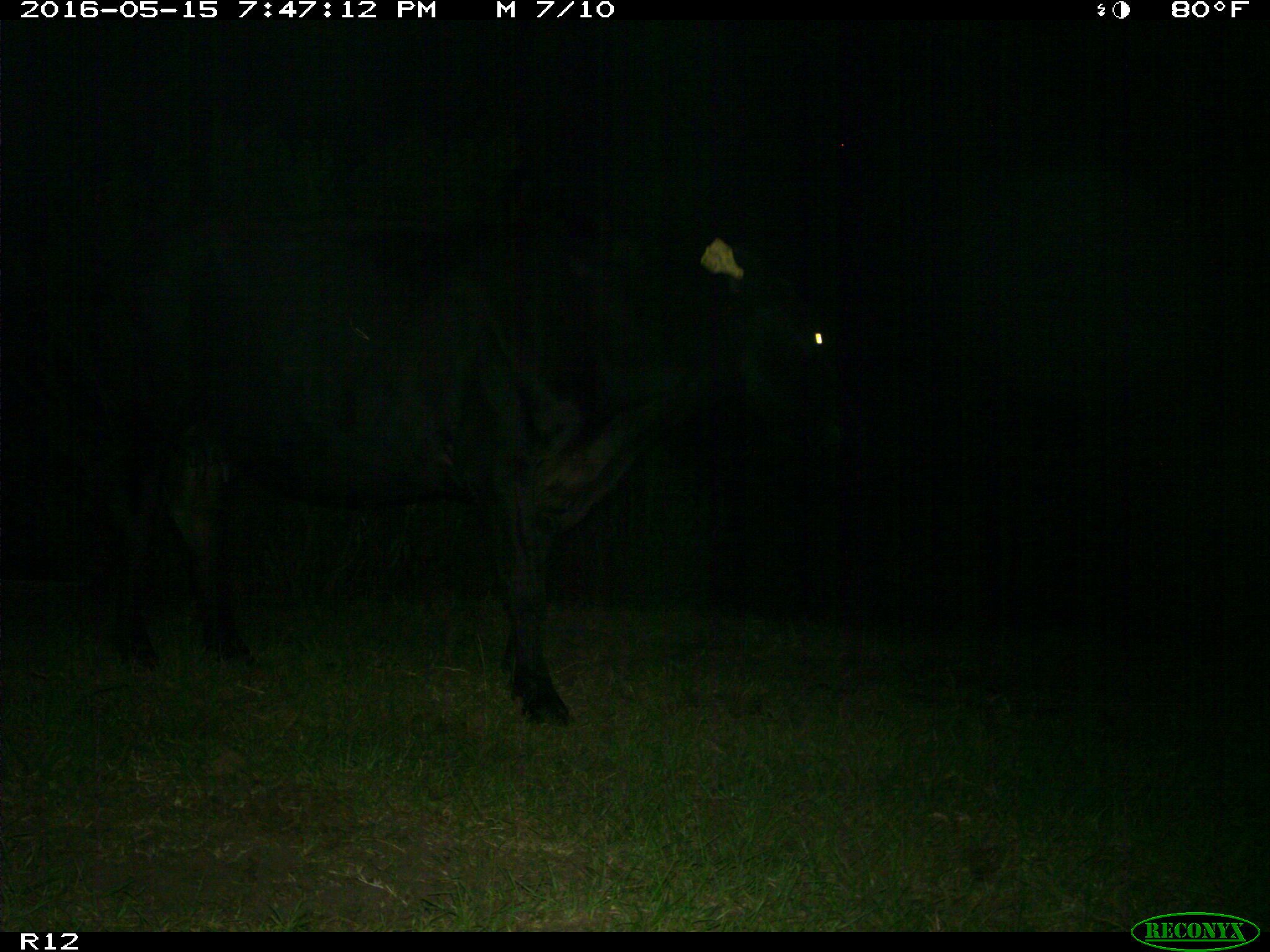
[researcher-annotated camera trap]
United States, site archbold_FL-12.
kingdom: Animalia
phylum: Chordata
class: Mammalia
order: Artiodactyla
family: Bovidae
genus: Bos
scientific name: Bos taurus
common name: domestic cow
Bos taurus (domestic cow).